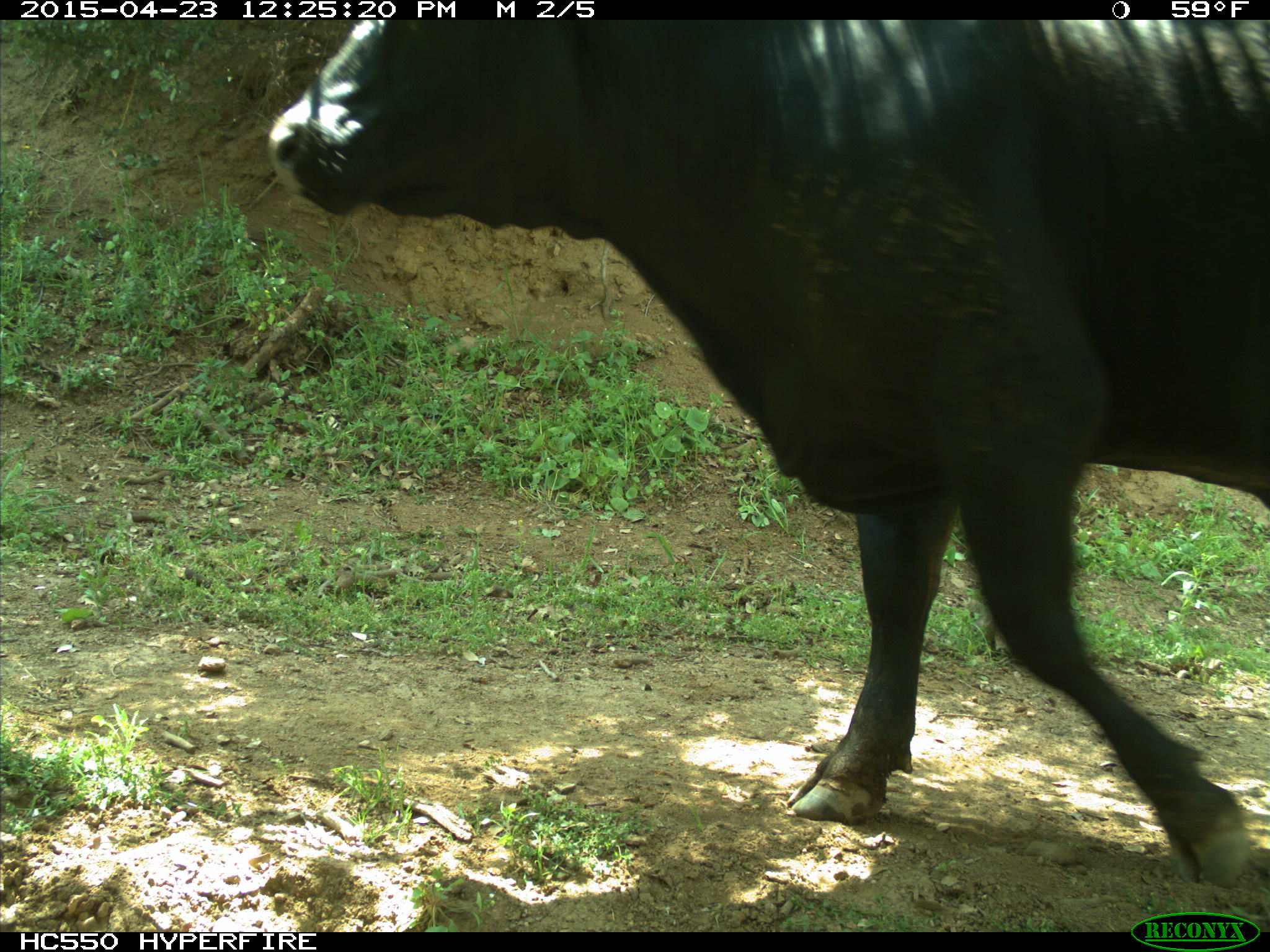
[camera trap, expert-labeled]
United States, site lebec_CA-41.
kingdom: Animalia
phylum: Chordata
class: Mammalia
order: Artiodactyla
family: Bovidae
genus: Bos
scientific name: Bos taurus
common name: domestic cow